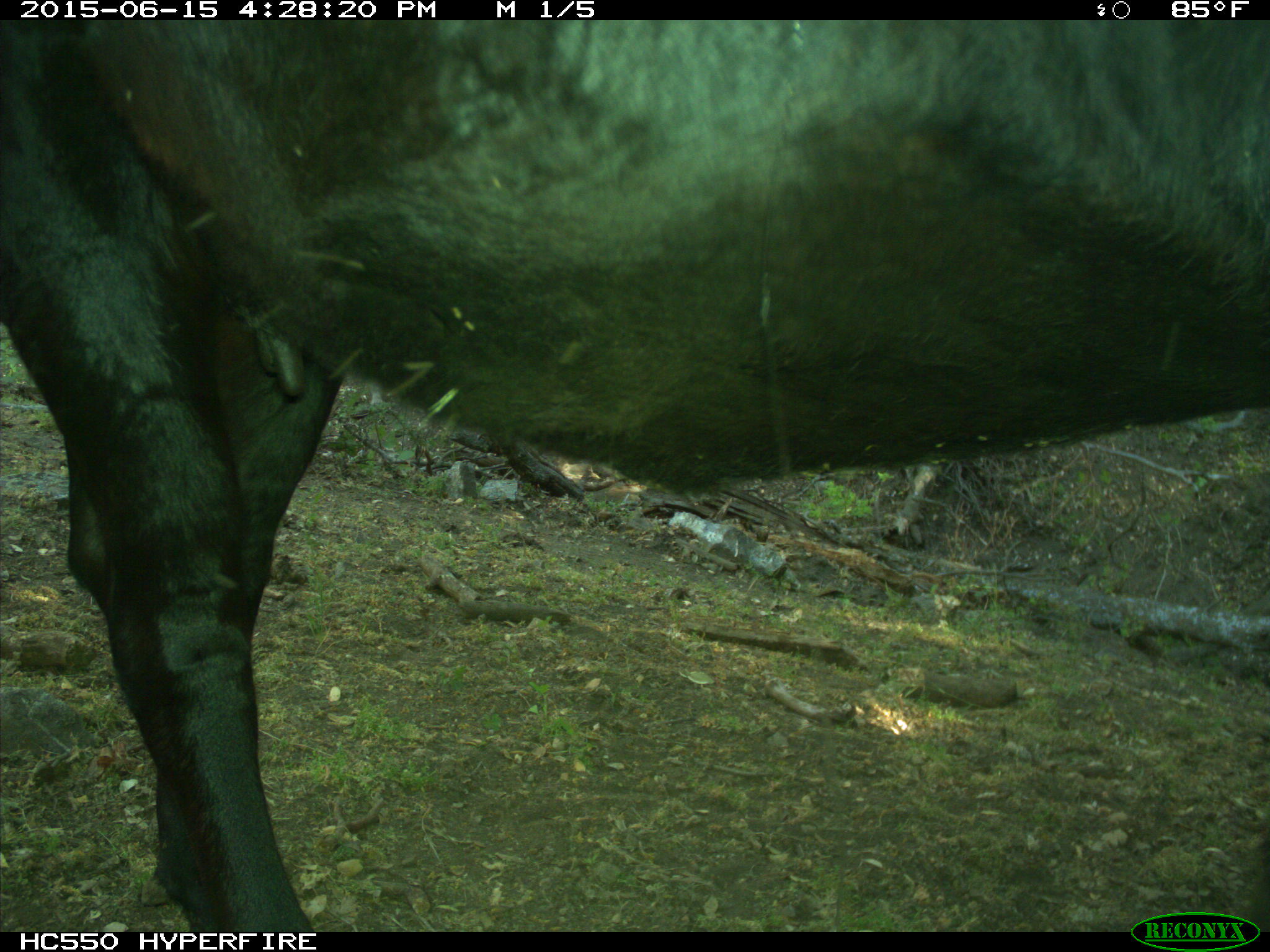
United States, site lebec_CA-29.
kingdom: Animalia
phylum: Chordata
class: Mammalia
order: Artiodactyla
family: Bovidae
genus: Bos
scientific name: Bos taurus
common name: domestic cow